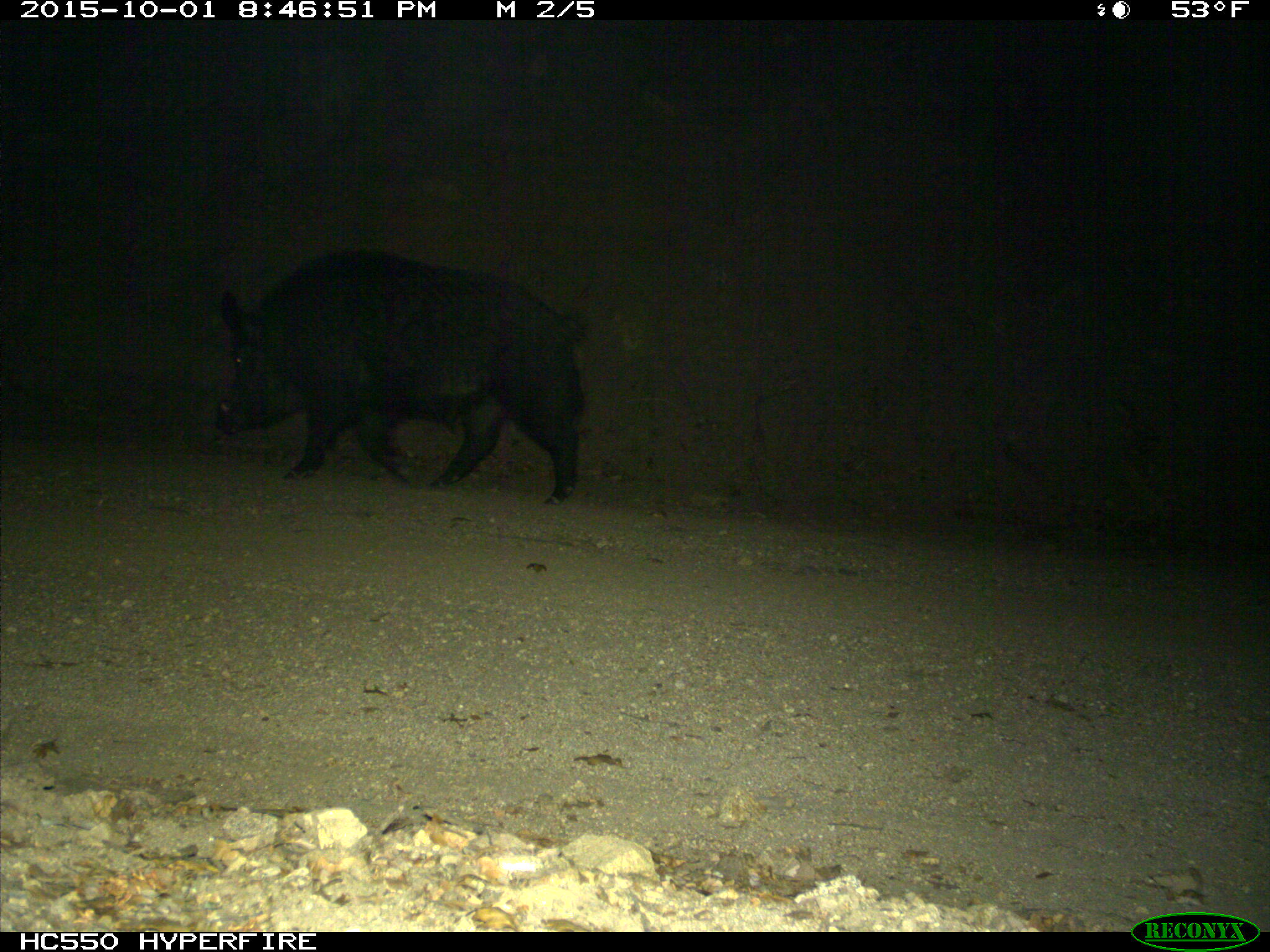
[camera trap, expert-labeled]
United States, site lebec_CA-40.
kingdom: Animalia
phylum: Chordata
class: Mammalia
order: Artiodactyla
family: Suidae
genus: Sus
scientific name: Sus scrofa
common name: wild boar